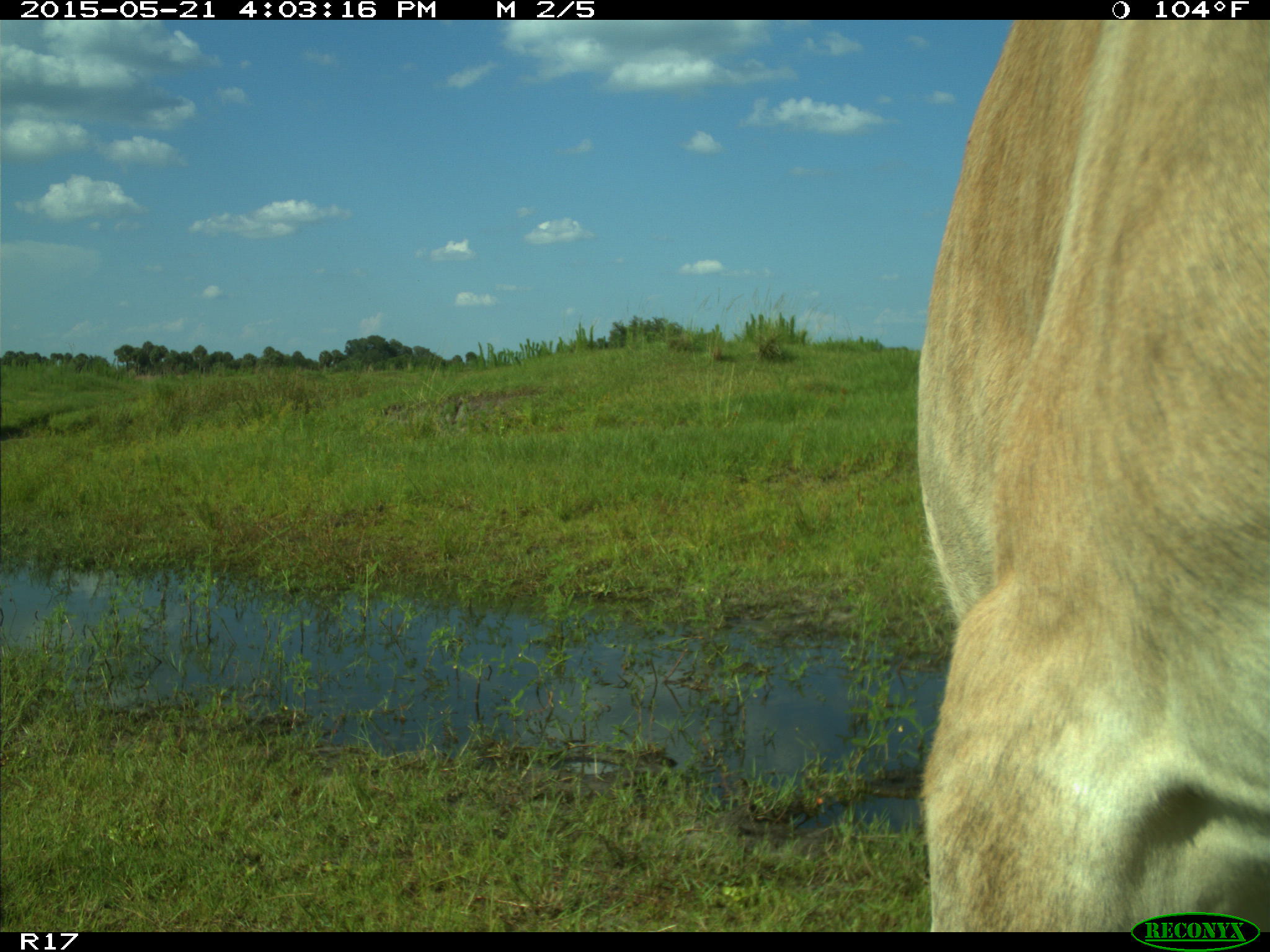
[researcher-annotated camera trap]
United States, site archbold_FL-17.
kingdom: Animalia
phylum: Chordata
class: Mammalia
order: Artiodactyla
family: Bovidae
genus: Bos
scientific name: Bos taurus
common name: domestic cow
Bos taurus (domestic cow).